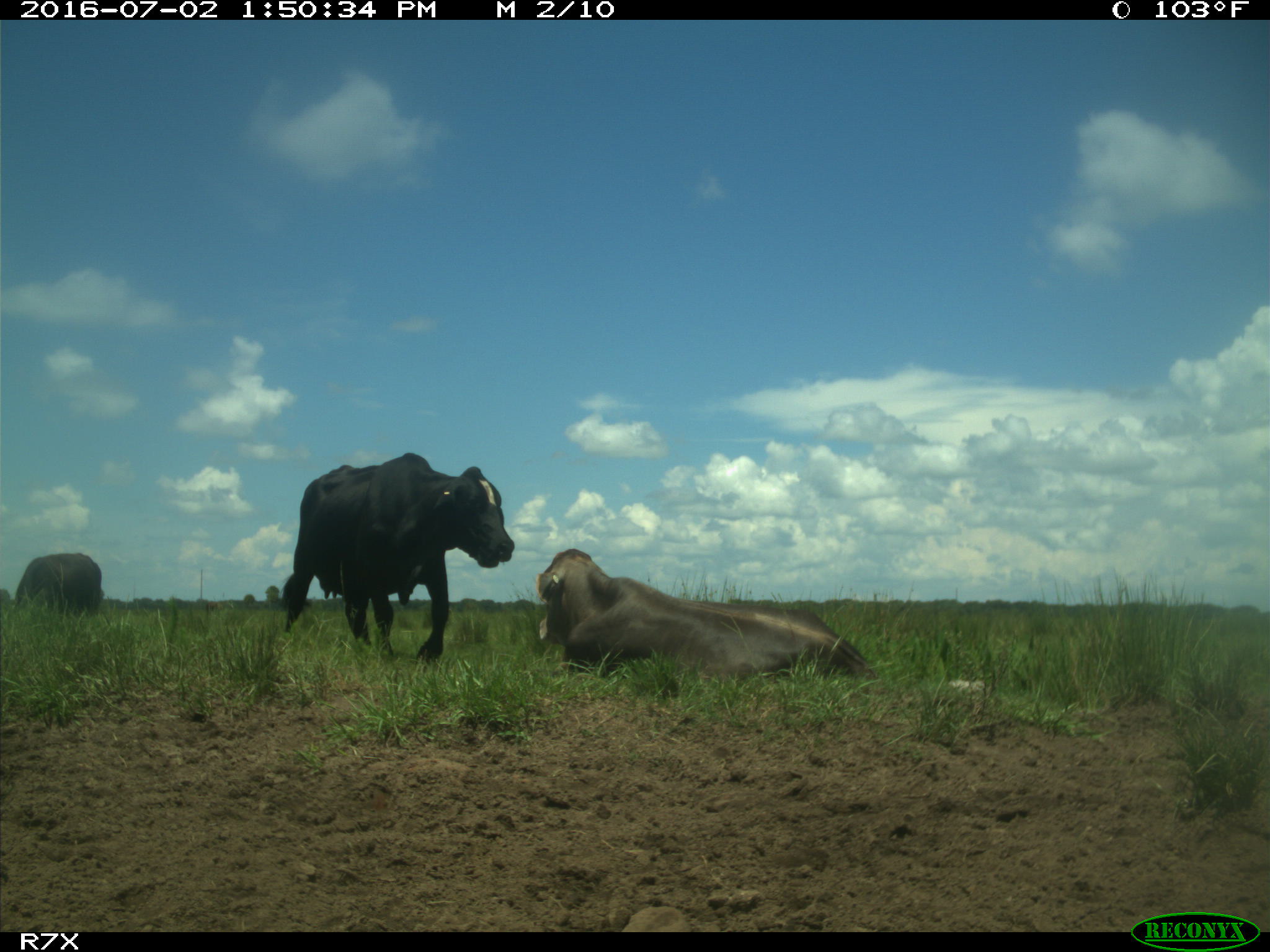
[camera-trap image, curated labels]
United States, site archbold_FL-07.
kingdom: Animalia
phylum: Chordata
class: Mammalia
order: Artiodactyla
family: Bovidae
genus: Bos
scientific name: Bos taurus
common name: domestic cow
Bos taurus (domestic cow).